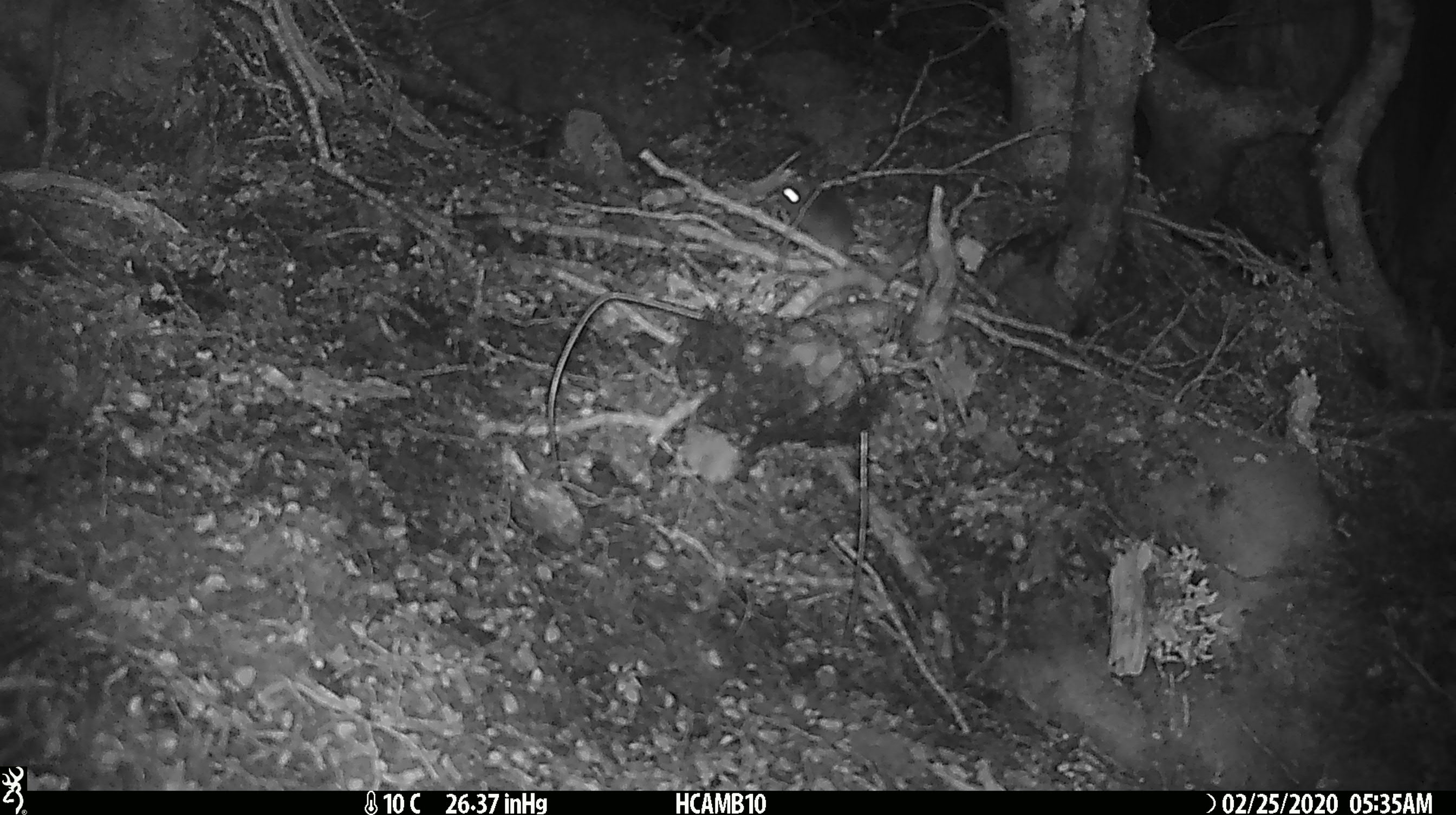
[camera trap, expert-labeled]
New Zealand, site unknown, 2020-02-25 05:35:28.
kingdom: Animalia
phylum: Chordata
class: Mammalia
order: Rodentia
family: Muridae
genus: Mus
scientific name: Mus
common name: mouse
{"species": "mouse (Mus)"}